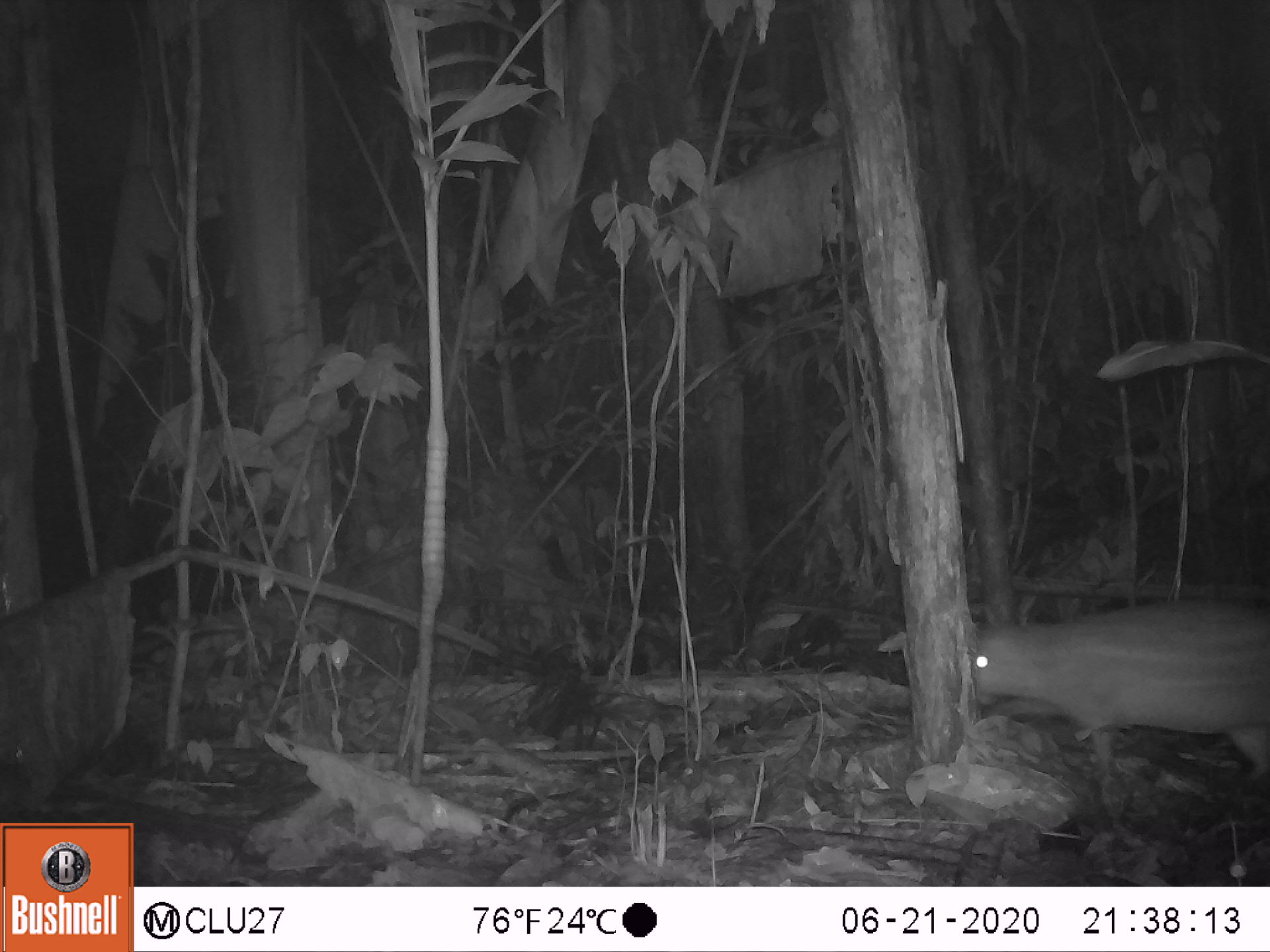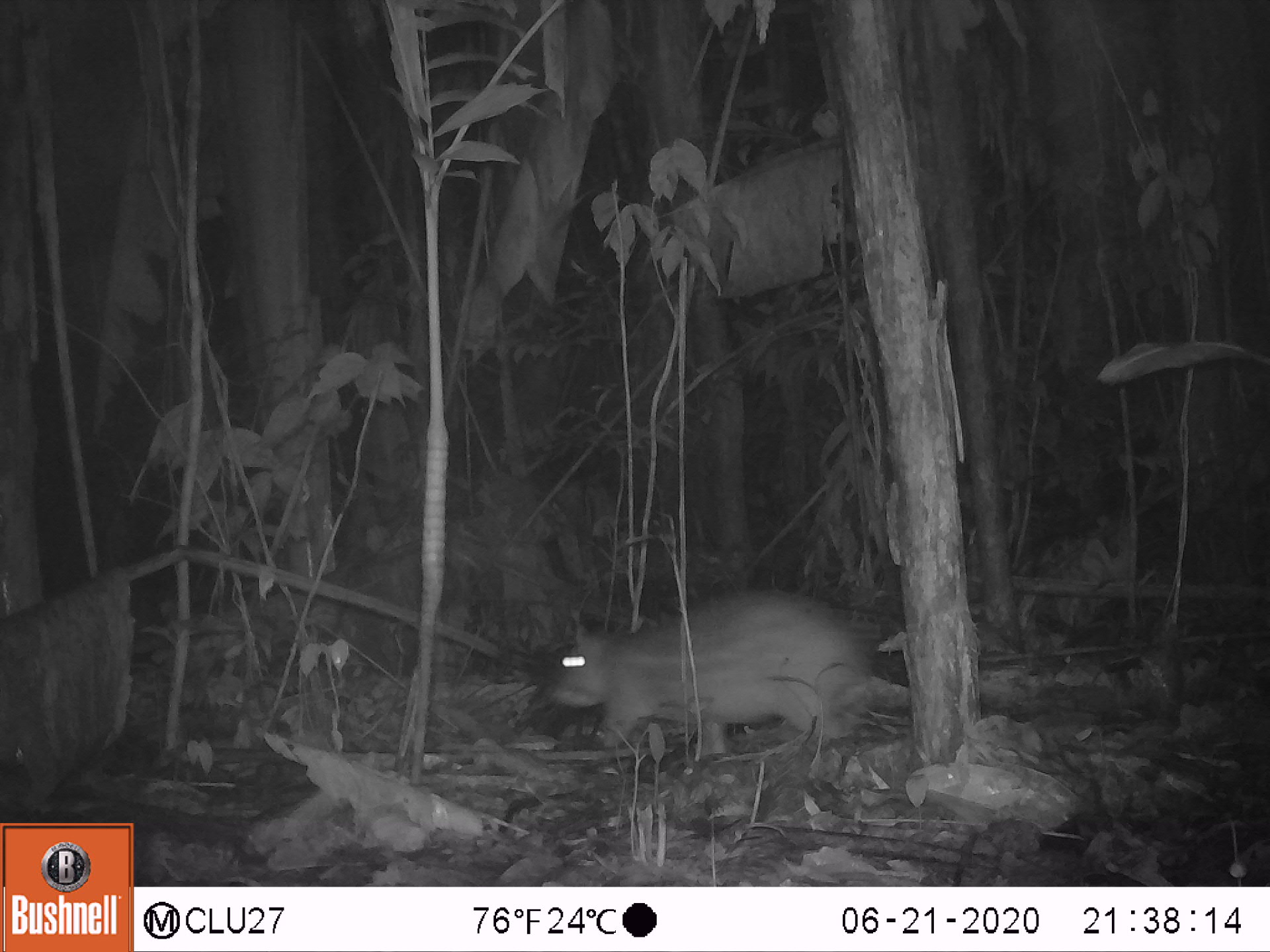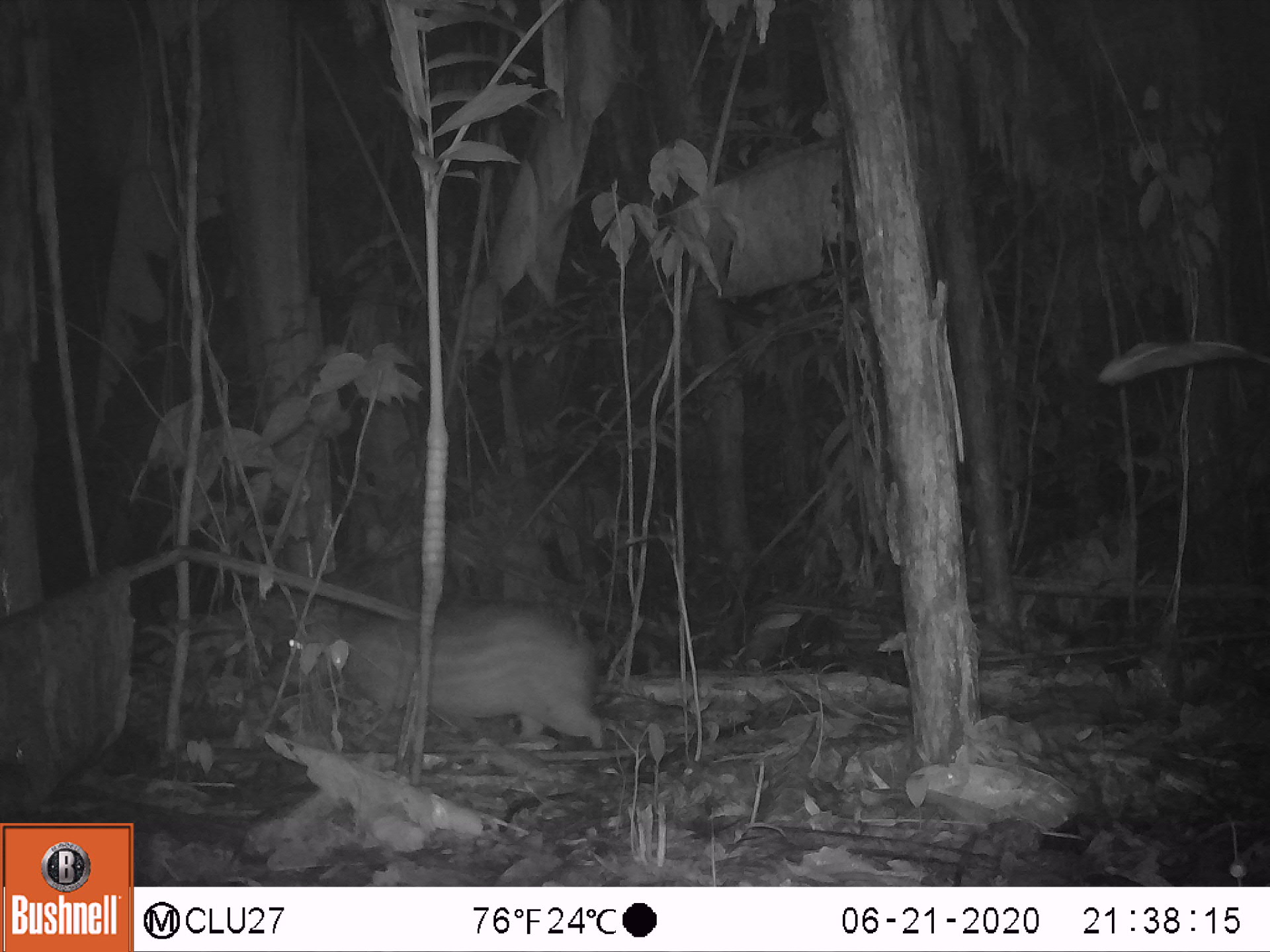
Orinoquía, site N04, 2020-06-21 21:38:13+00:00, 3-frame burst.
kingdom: Animalia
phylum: Chordata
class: Mammalia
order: Rodentia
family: Cuniculidae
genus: Cuniculus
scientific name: Cuniculus paca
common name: spotted paca